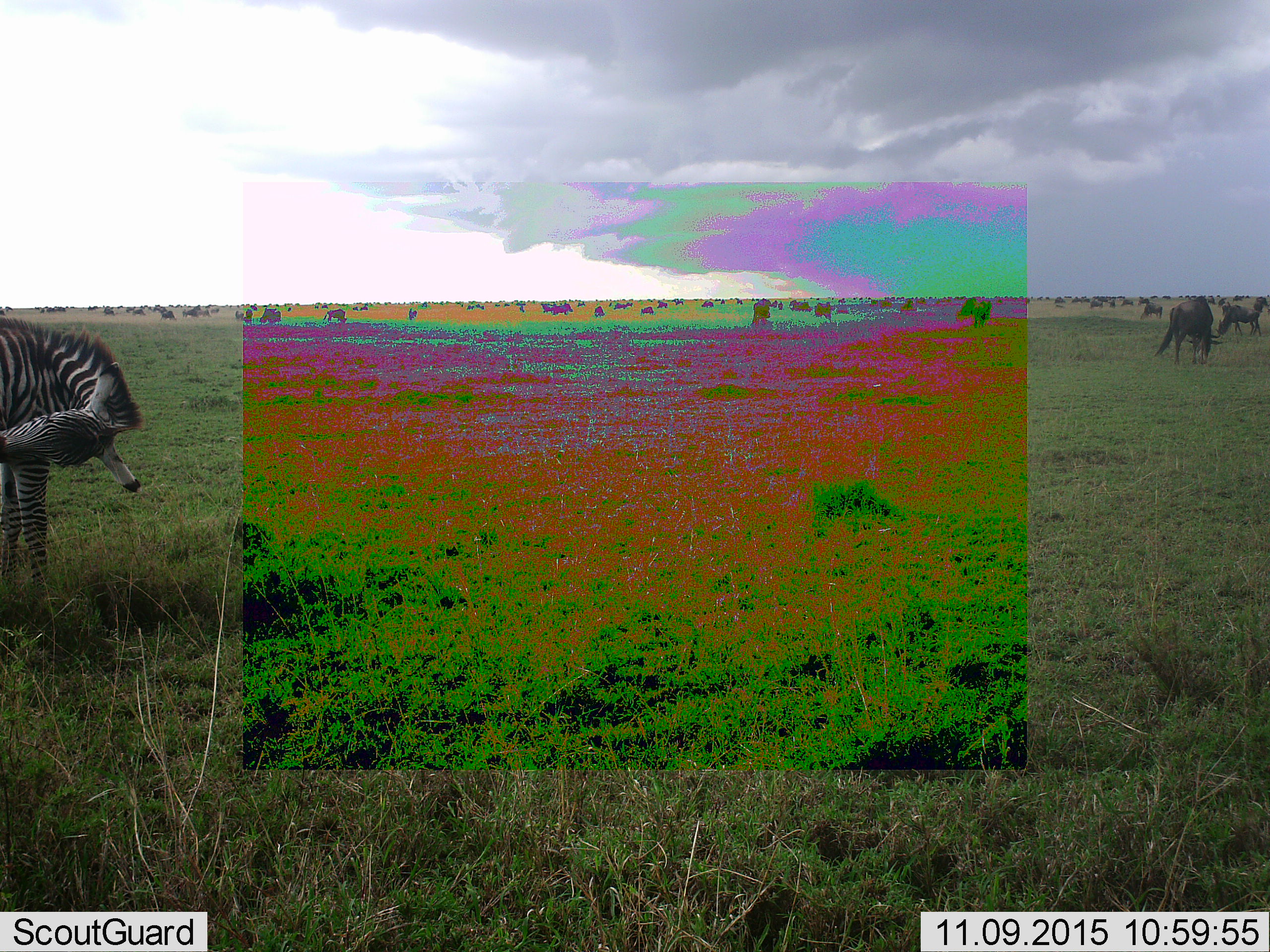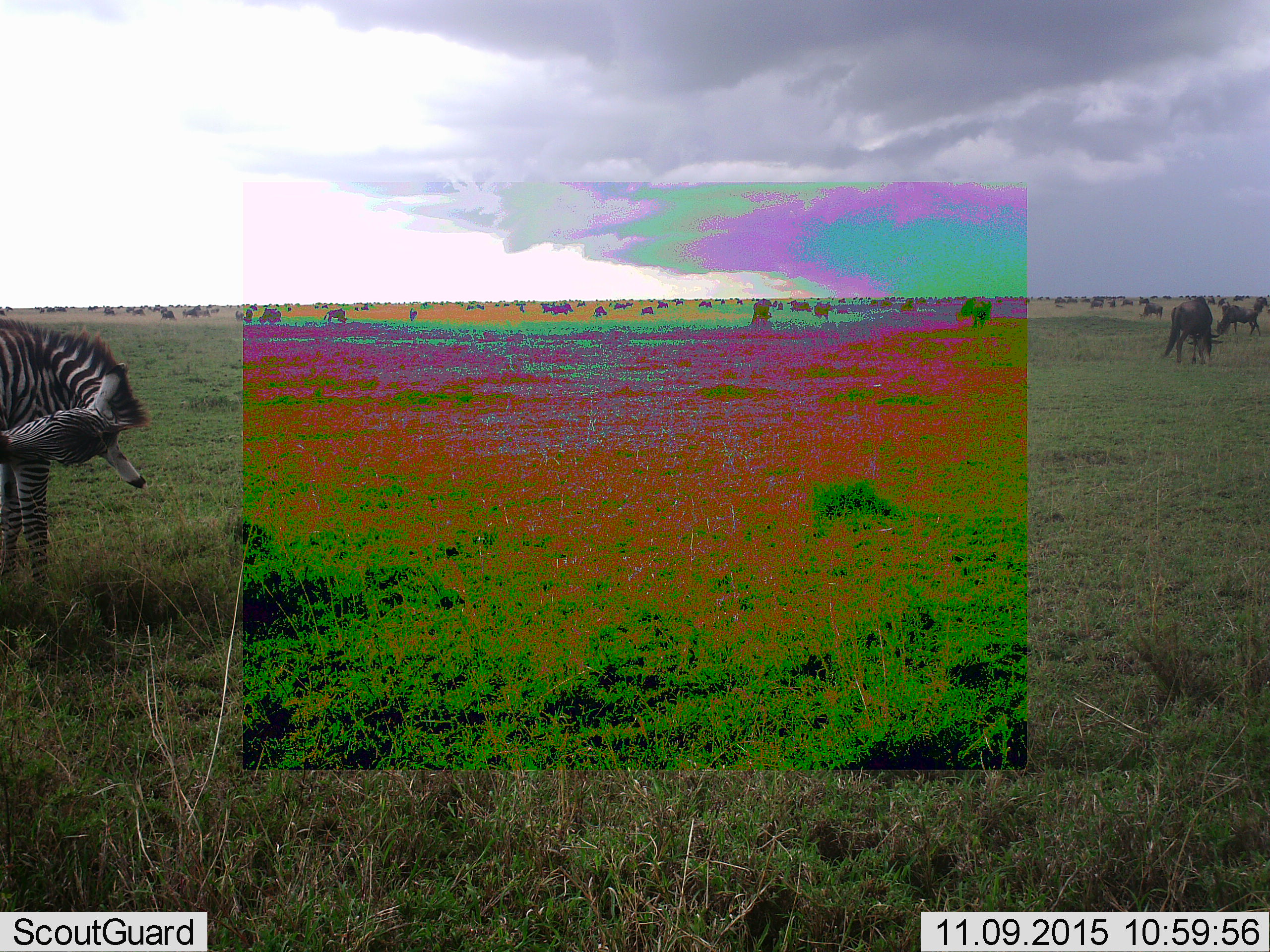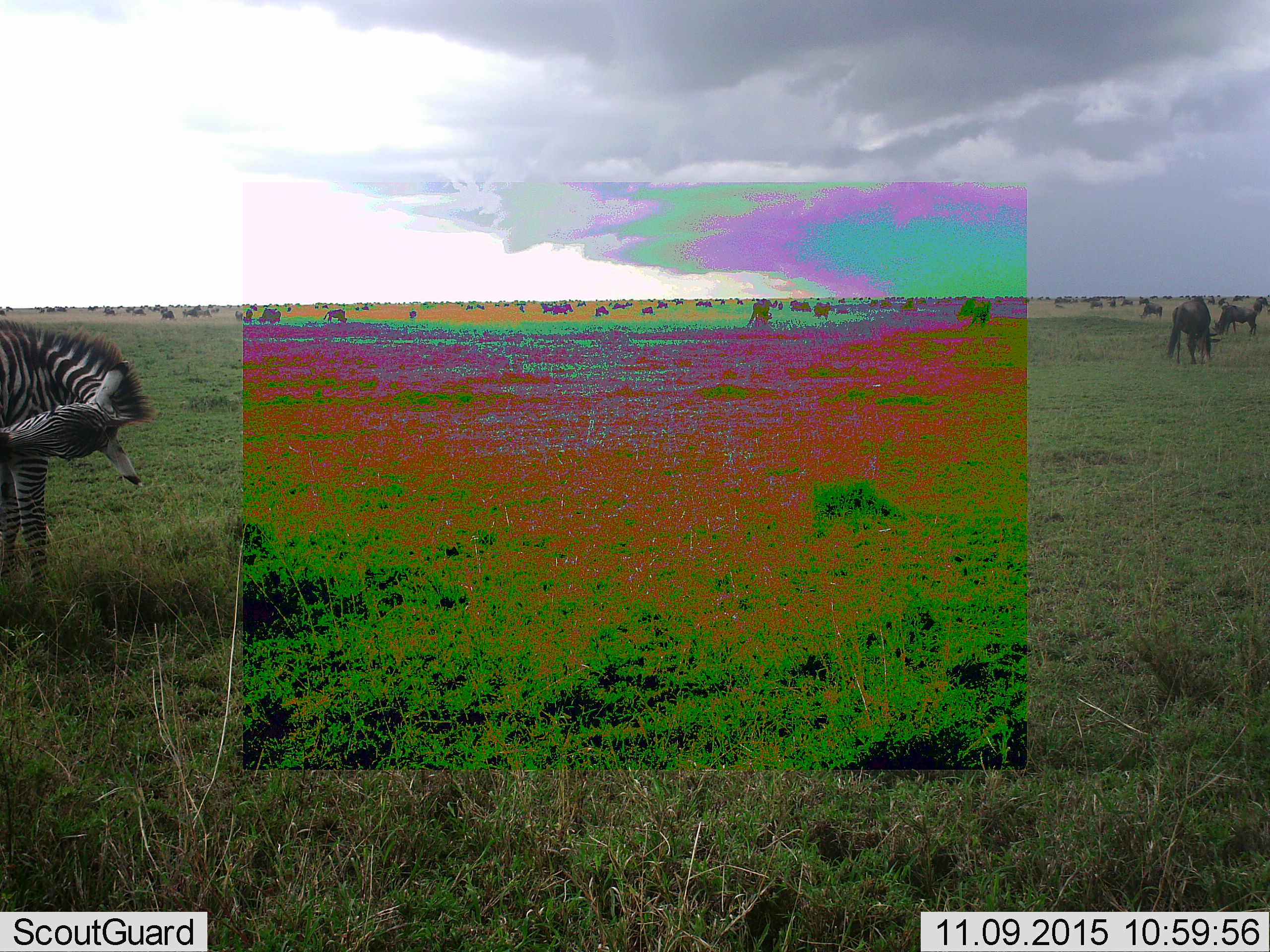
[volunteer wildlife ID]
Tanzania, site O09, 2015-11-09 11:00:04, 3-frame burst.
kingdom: Animalia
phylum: Chordata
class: Mammalia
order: Artiodactyla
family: Bovidae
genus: Connochaetes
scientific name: Connochaetes taurinus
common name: blue wildebeest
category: wildebeest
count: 51+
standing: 50%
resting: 0%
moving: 17%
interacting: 0%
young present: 0%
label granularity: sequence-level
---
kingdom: Animalia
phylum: Chordata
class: Mammalia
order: Perissodactyla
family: Equidae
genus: Equus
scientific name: Equus quagga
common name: plains zebra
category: zebra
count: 1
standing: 88%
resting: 12%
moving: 0%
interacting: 0%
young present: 0%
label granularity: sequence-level